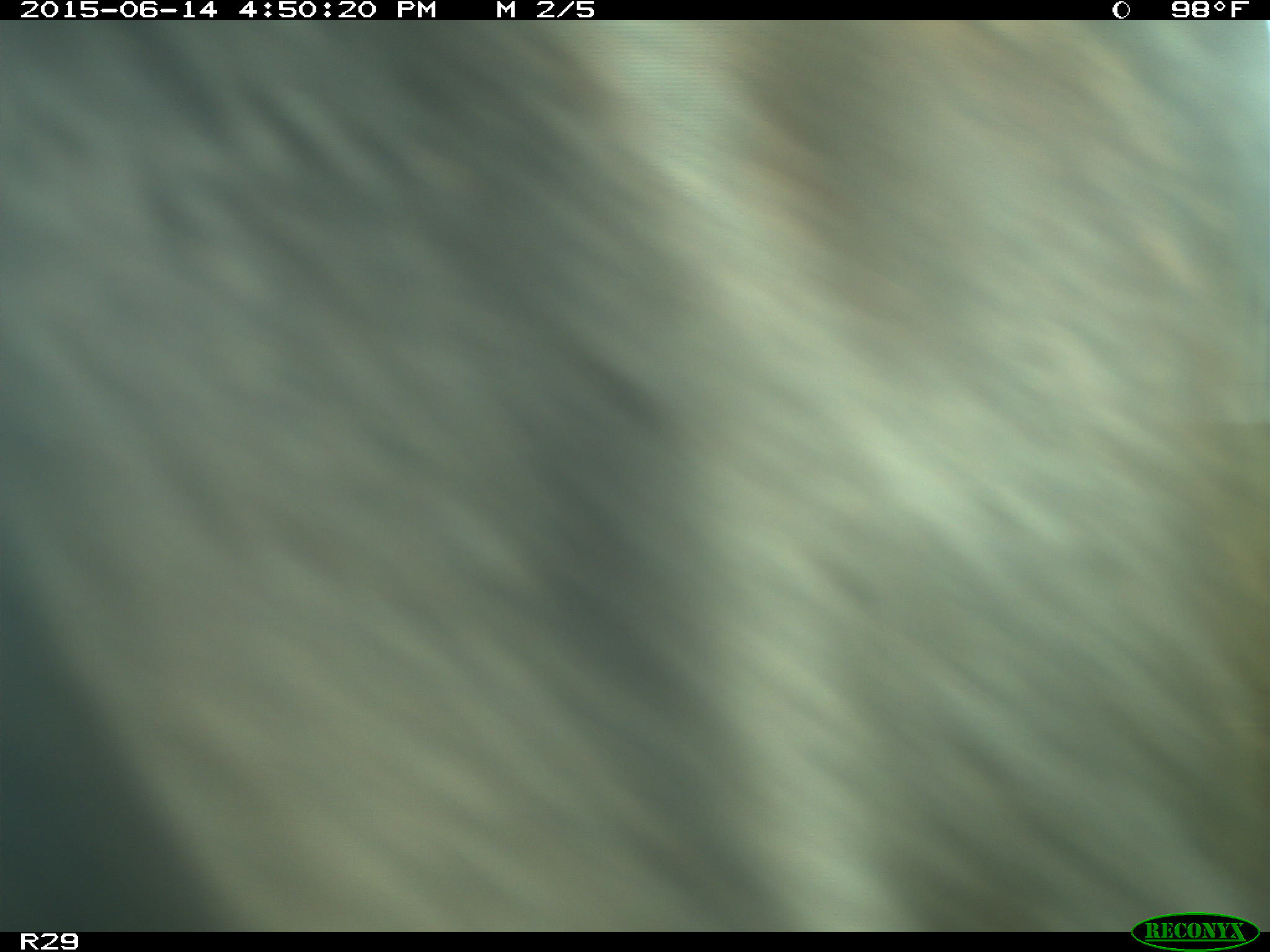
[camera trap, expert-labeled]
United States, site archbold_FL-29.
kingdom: Animalia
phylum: Chordata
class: Mammalia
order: Artiodactyla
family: Bovidae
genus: Bos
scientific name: Bos taurus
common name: domestic cow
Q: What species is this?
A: Bos taurus (domestic cow).